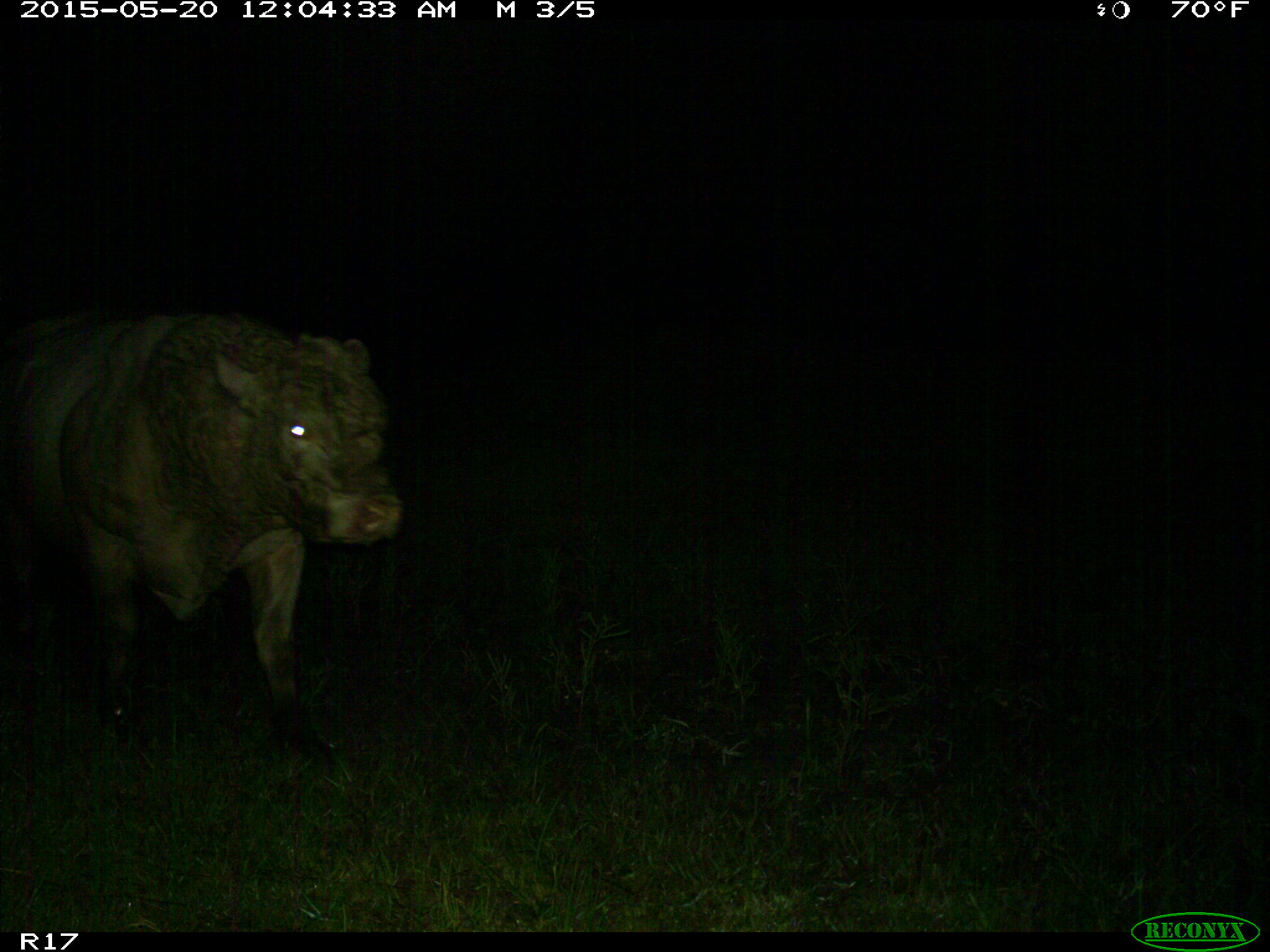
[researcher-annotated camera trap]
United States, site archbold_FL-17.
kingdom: Animalia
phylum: Chordata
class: Mammalia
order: Artiodactyla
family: Bovidae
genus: Bos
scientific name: Bos taurus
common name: domestic cow